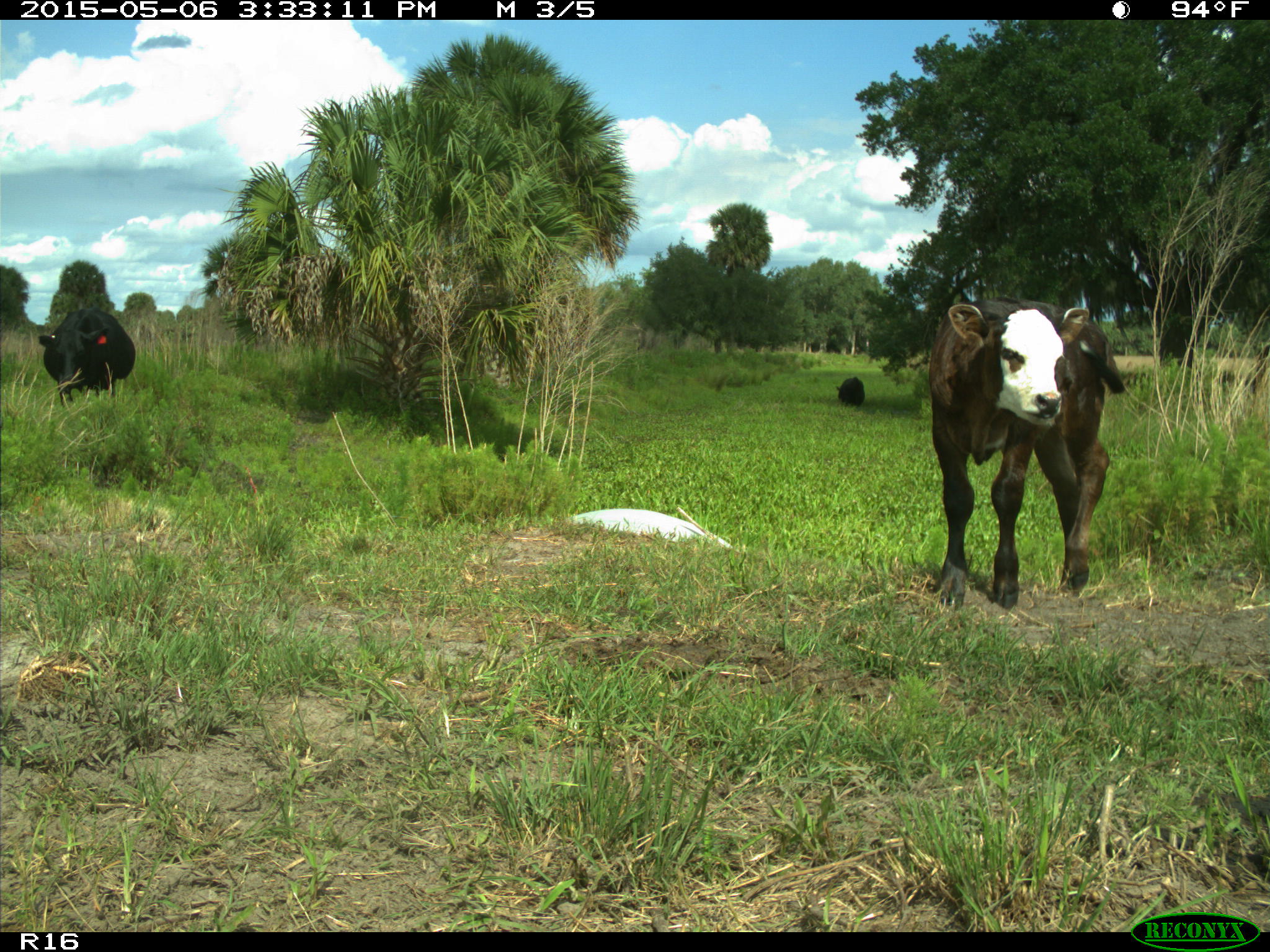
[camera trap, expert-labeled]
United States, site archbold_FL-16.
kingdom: Animalia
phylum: Chordata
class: Mammalia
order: Artiodactyla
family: Bovidae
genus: Bos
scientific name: Bos taurus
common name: domestic cow